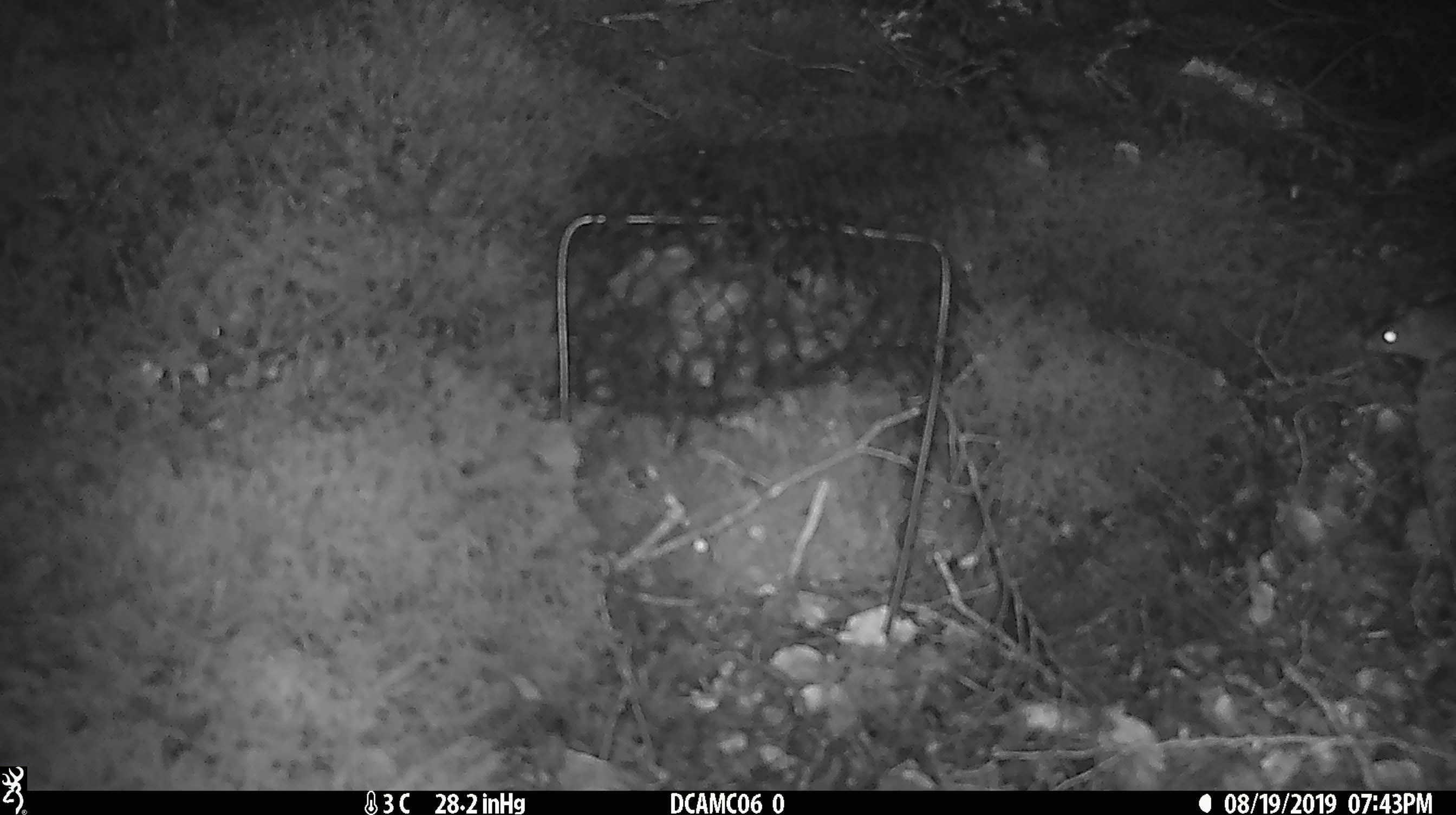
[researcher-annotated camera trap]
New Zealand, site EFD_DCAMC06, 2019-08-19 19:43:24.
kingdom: Animalia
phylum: Chordata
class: Mammalia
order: Rodentia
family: Muridae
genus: Mus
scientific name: Mus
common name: mouse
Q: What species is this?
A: Mouse (Mus).